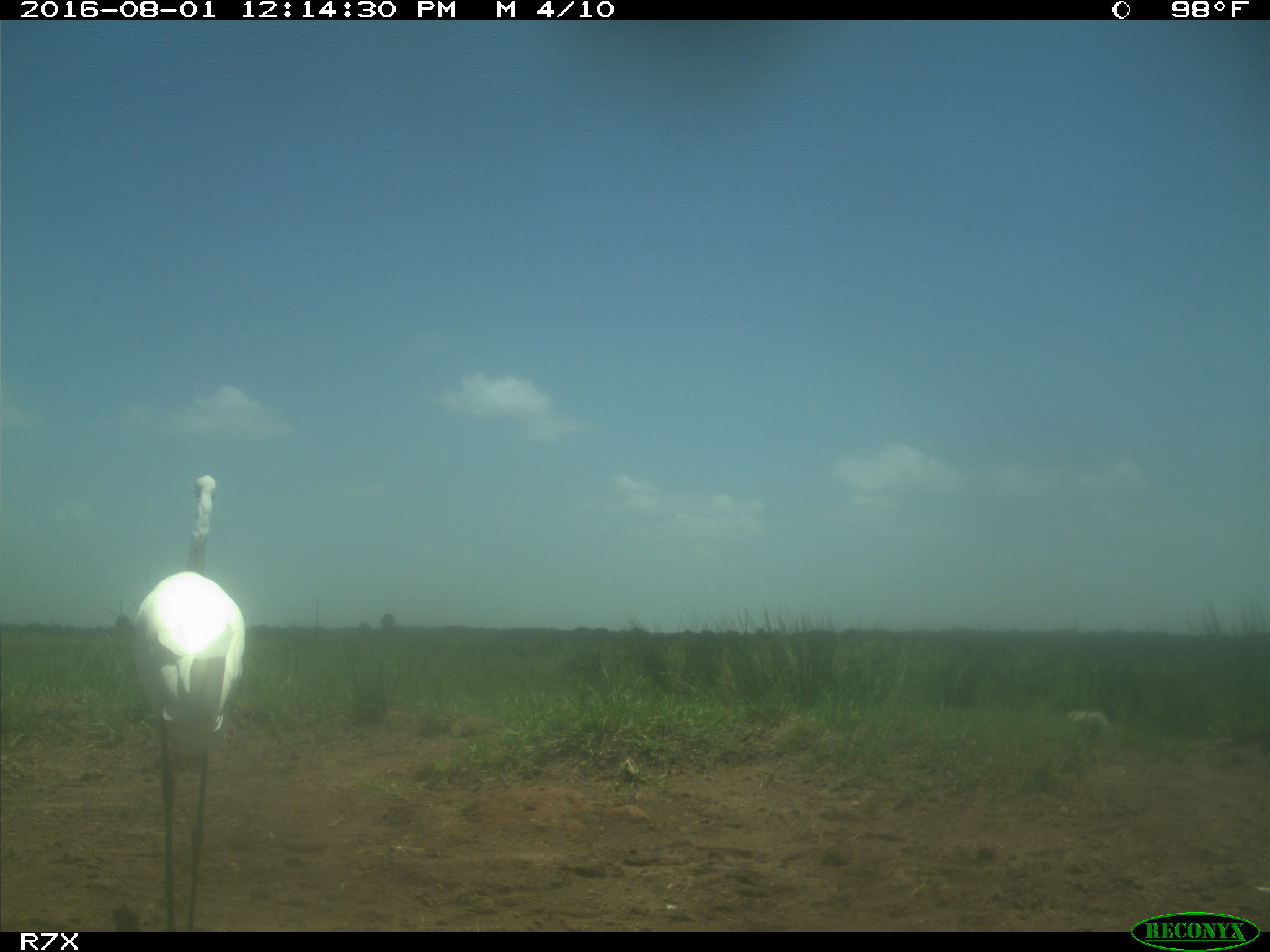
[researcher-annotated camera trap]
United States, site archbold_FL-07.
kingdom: Animalia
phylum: Chordata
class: Aves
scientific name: Aves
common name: birds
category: unidentified bird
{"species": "unidentified bird (birds) (Aves)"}